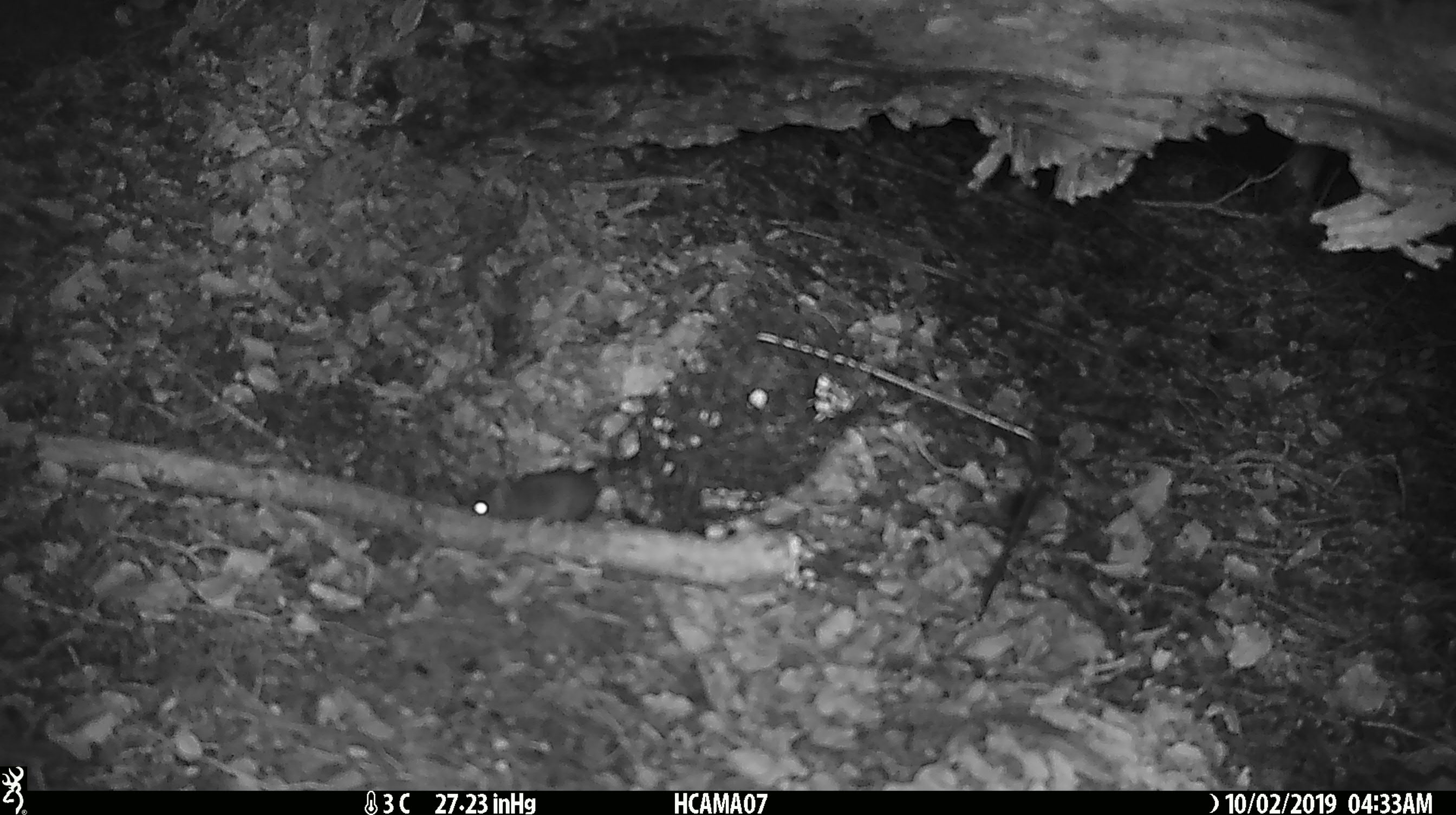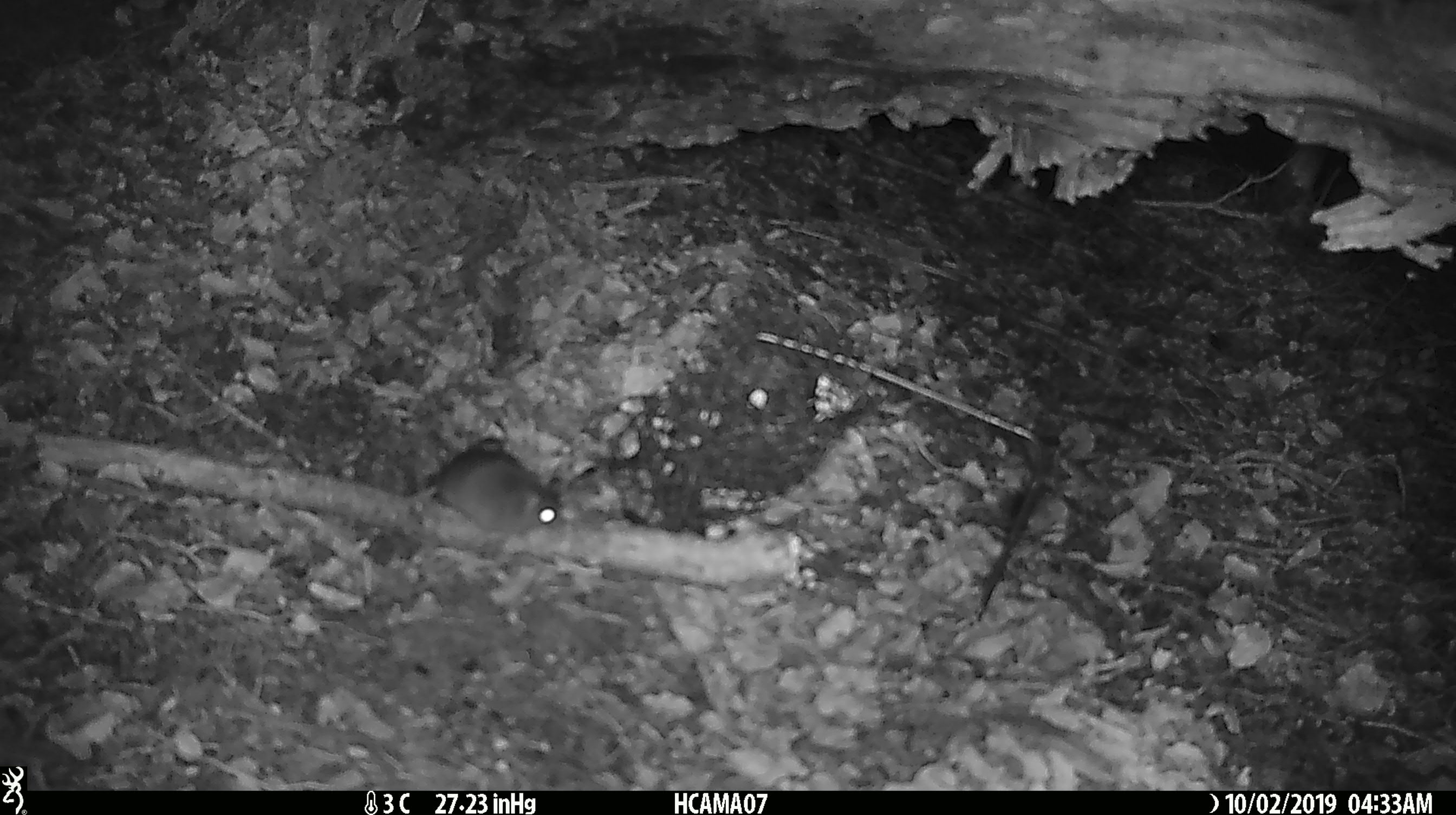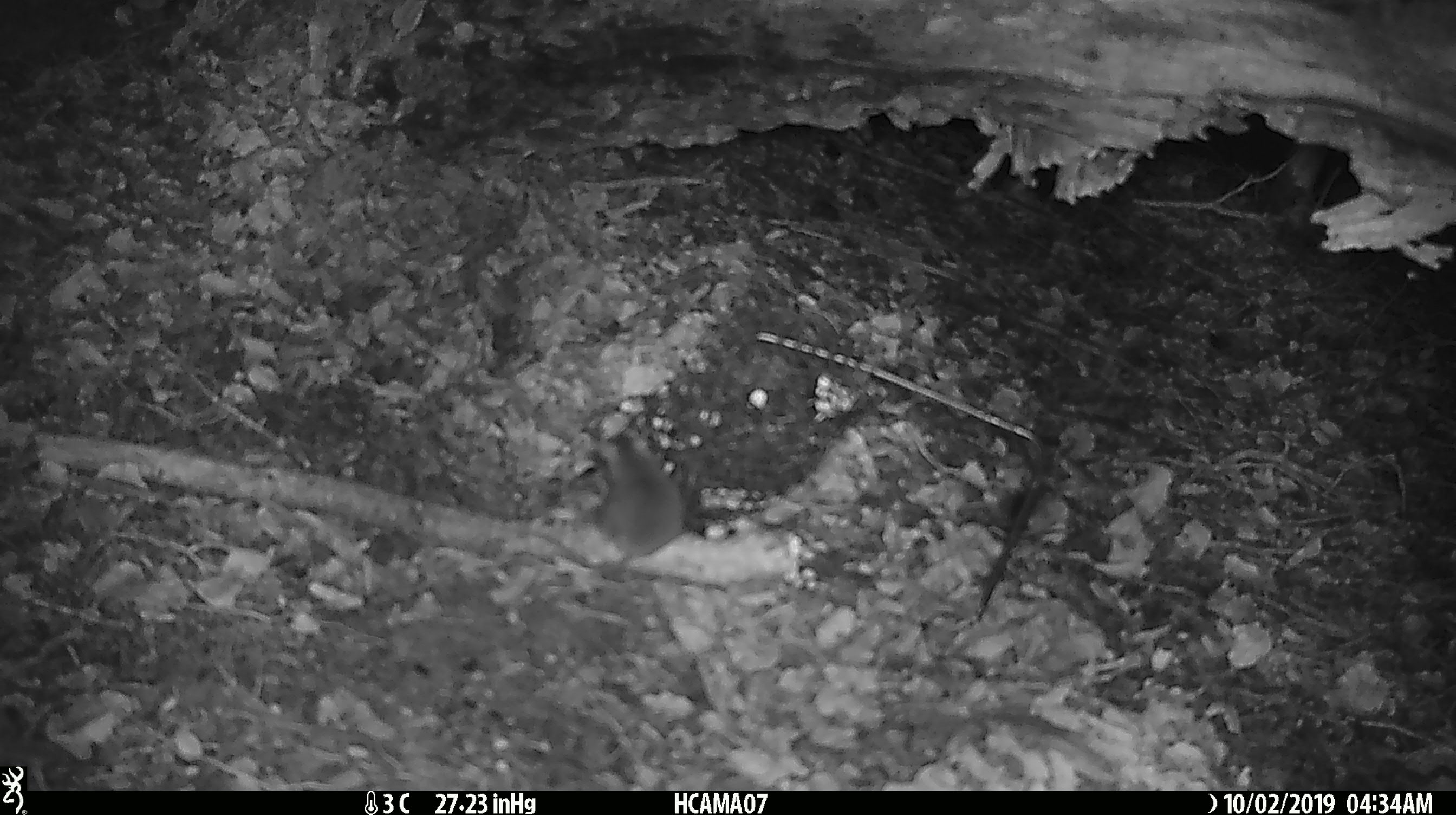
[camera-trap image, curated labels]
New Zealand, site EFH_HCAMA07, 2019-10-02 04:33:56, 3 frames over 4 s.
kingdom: Animalia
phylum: Chordata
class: Mammalia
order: Rodentia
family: Muridae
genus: Mus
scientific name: Mus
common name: mouse